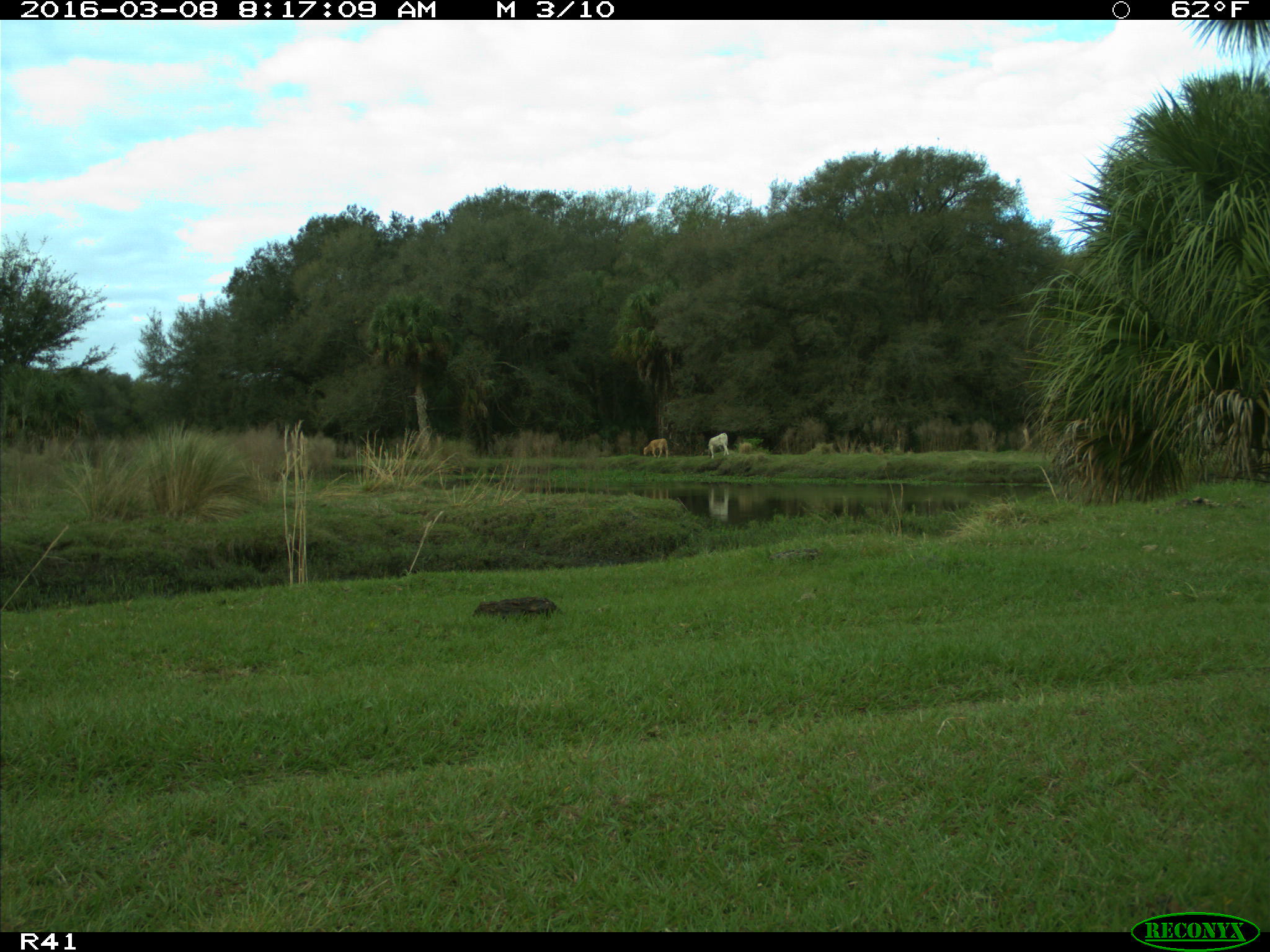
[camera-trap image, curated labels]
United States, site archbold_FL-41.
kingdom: Animalia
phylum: Chordata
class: Mammalia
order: Artiodactyla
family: Bovidae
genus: Bos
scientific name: Bos taurus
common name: domestic cow